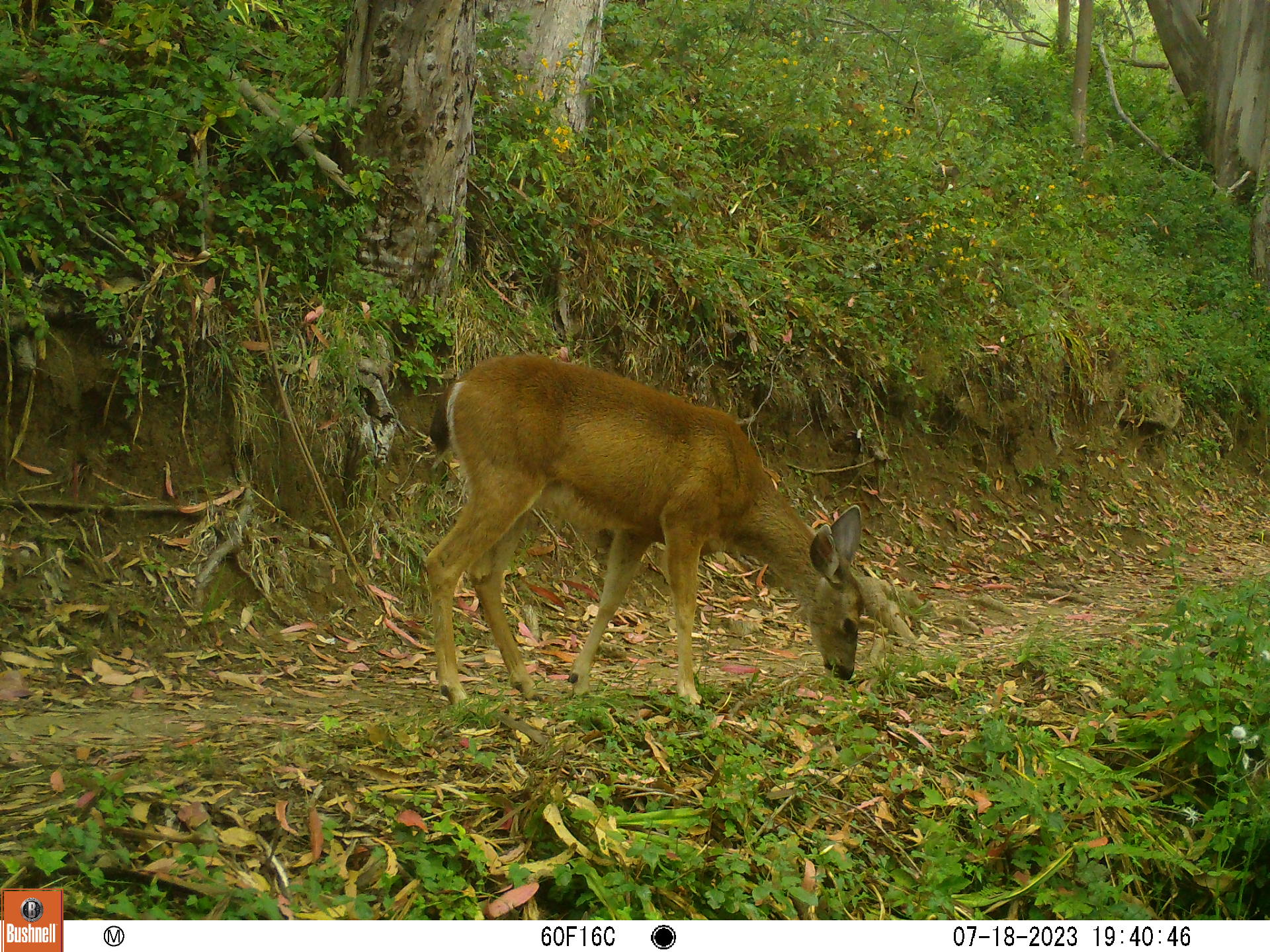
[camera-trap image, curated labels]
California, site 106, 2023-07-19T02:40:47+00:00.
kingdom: Animalia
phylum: Chordata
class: Mammalia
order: Artiodactyla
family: Cervidae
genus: Odocoileus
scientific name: Odocoileus hemionus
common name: mule deer